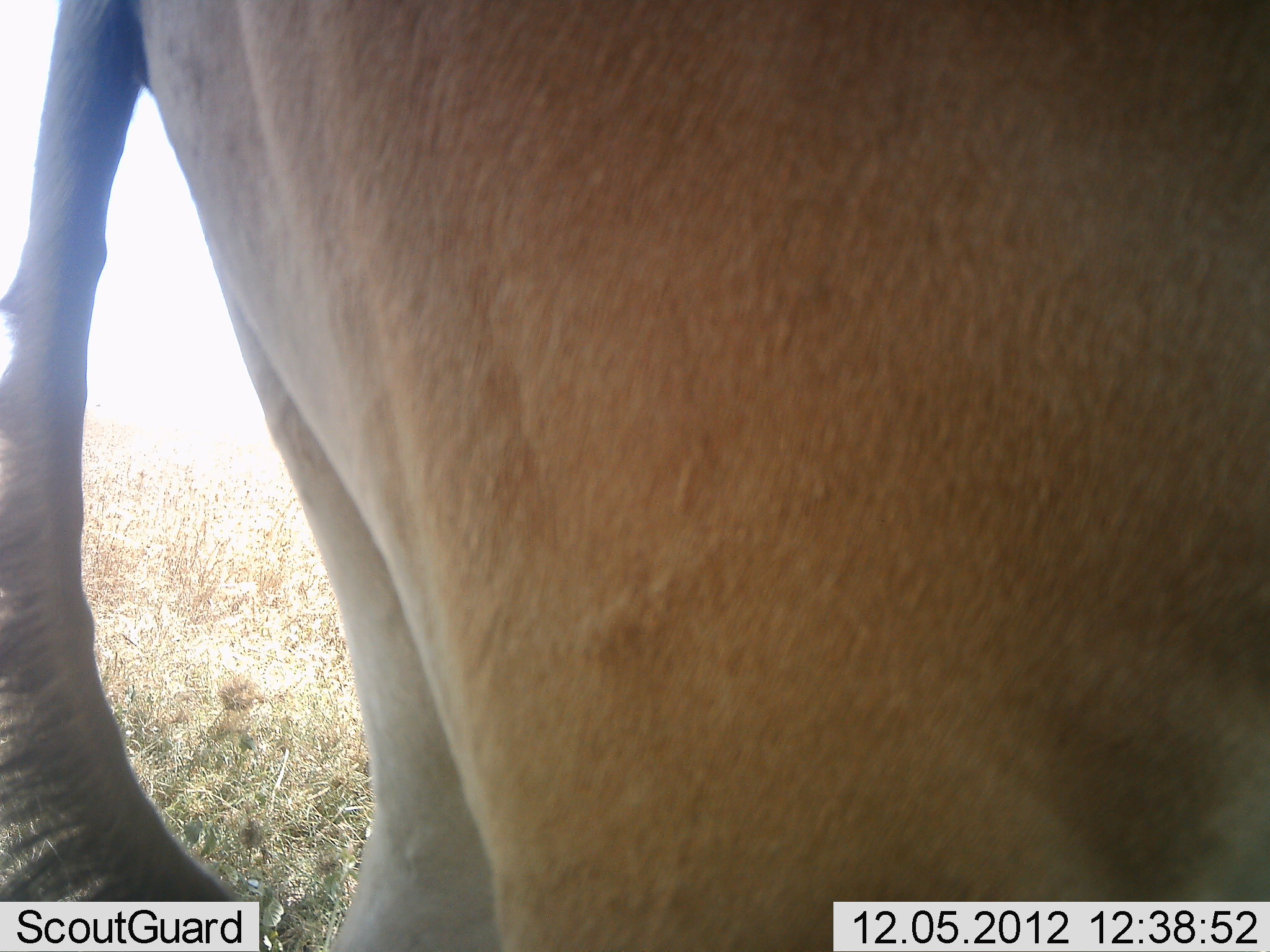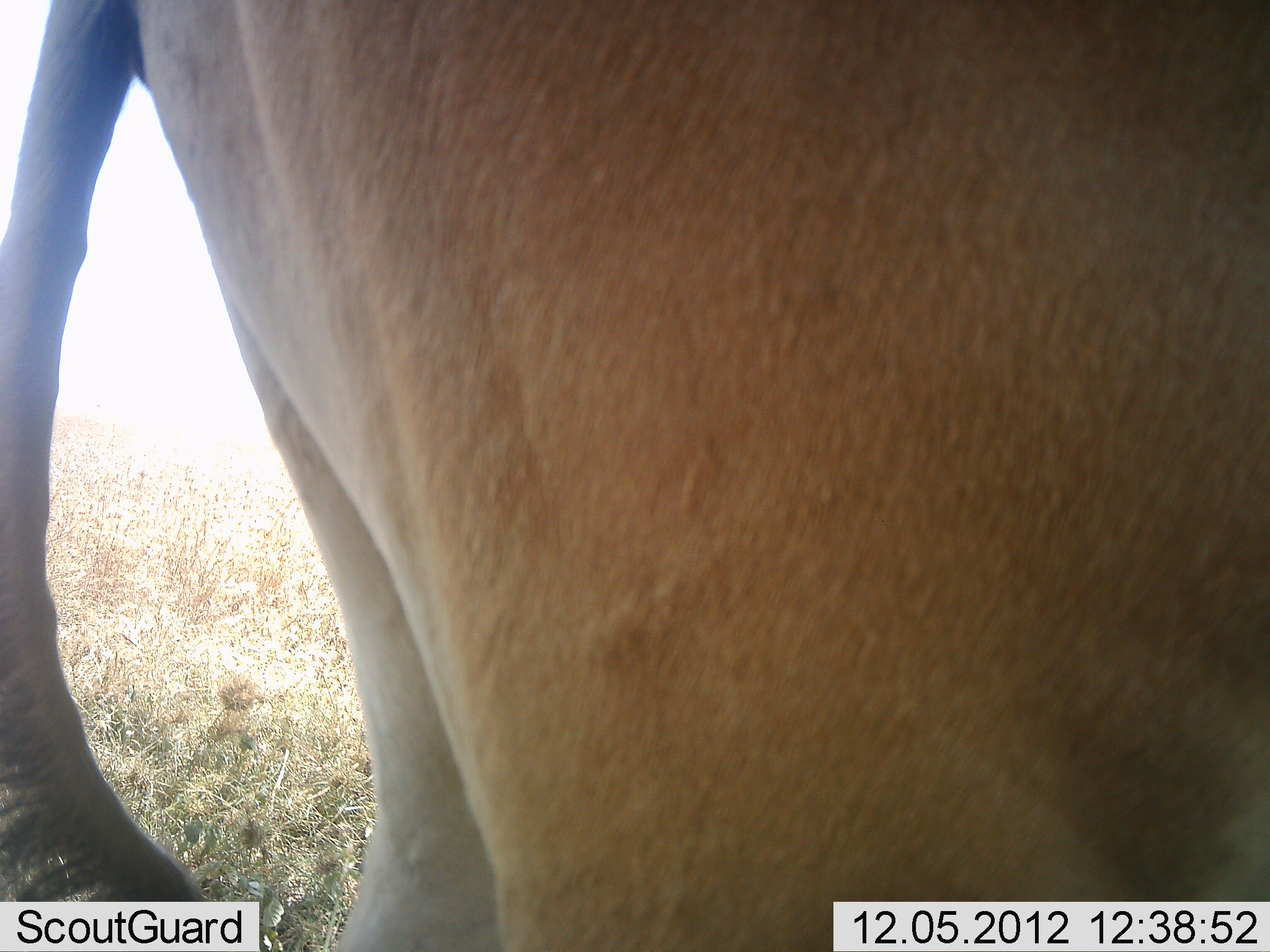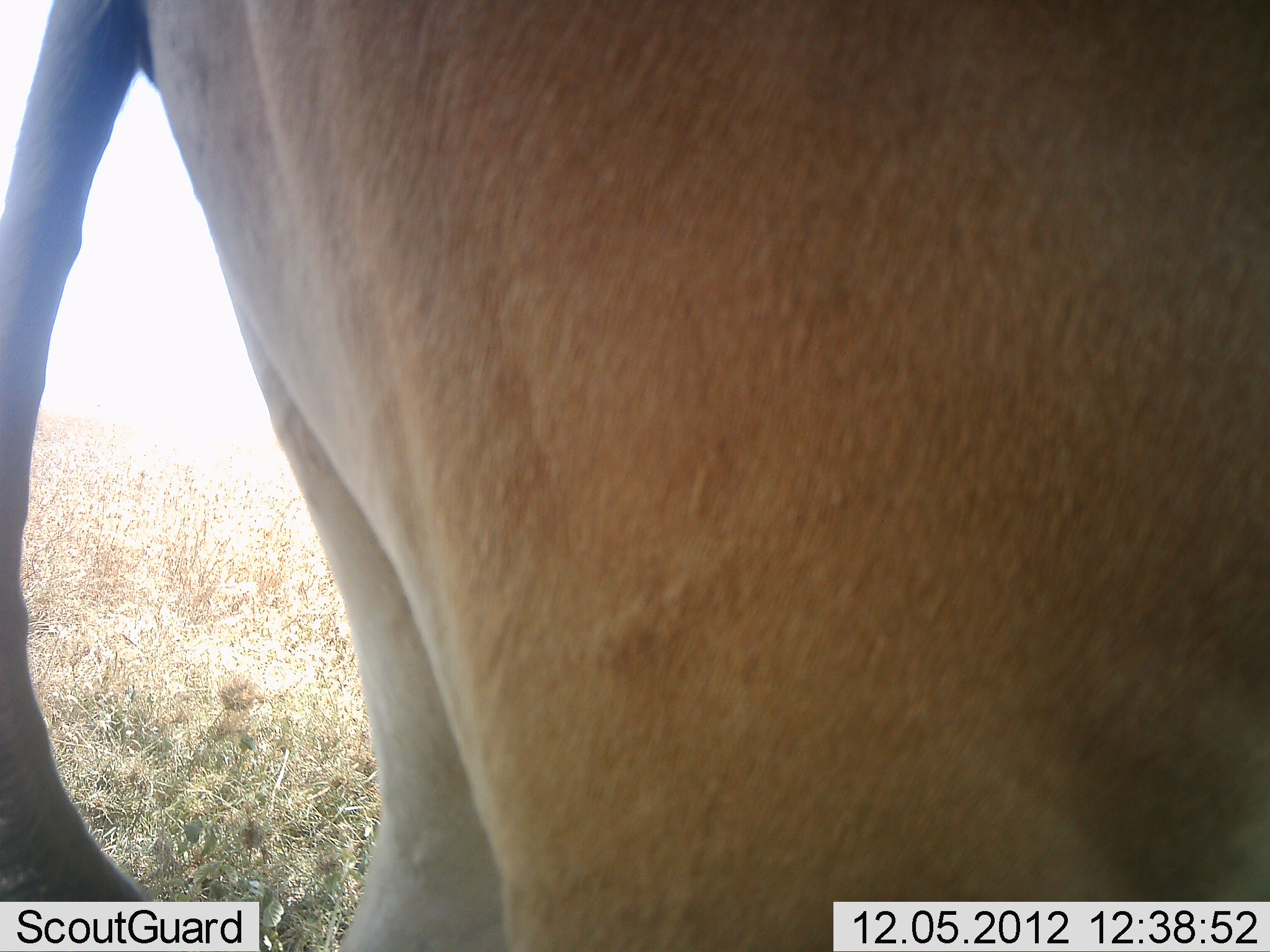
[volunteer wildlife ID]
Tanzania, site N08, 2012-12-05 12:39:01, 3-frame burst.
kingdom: Animalia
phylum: Chordata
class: Mammalia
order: Artiodactyla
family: Bovidae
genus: Alcelaphus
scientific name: Alcelaphus buselaphus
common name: hartebeest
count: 1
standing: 90%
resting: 0%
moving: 10%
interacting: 0%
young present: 0%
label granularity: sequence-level